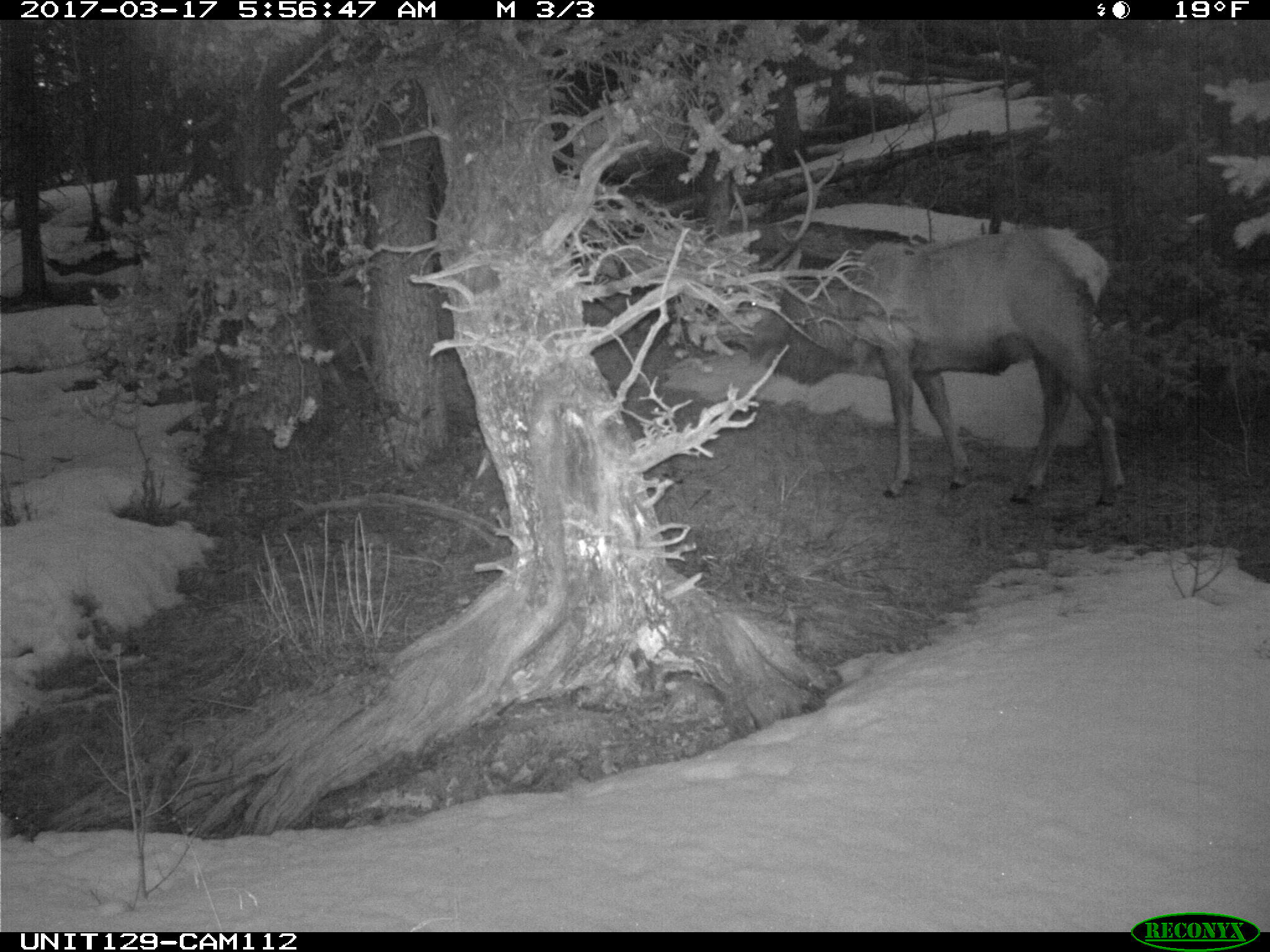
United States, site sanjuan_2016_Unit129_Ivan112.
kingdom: Animalia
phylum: Chordata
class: Mammalia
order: Artiodactyla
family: Cervidae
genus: Cervus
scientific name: Cervus elaphus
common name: red deer